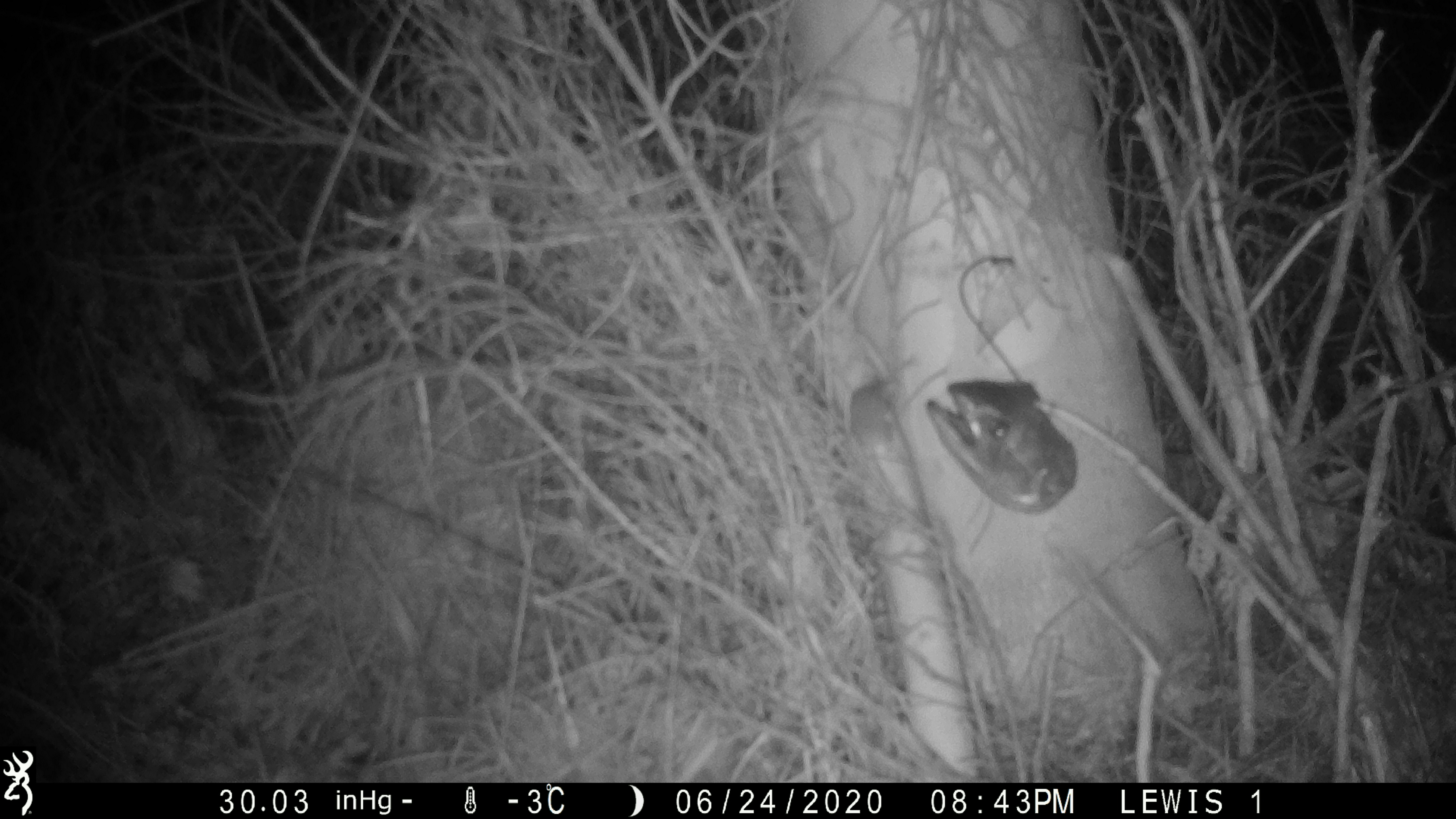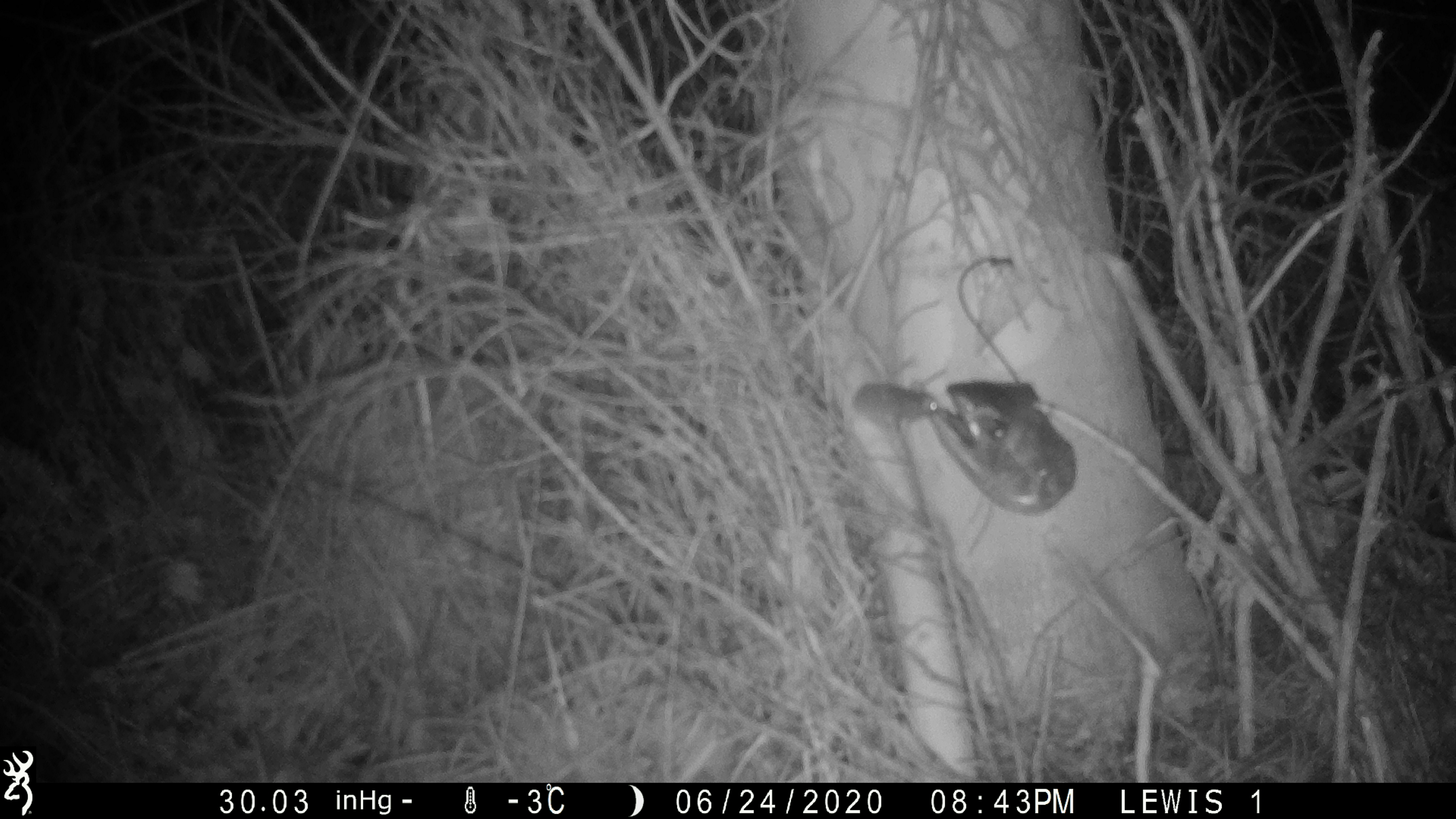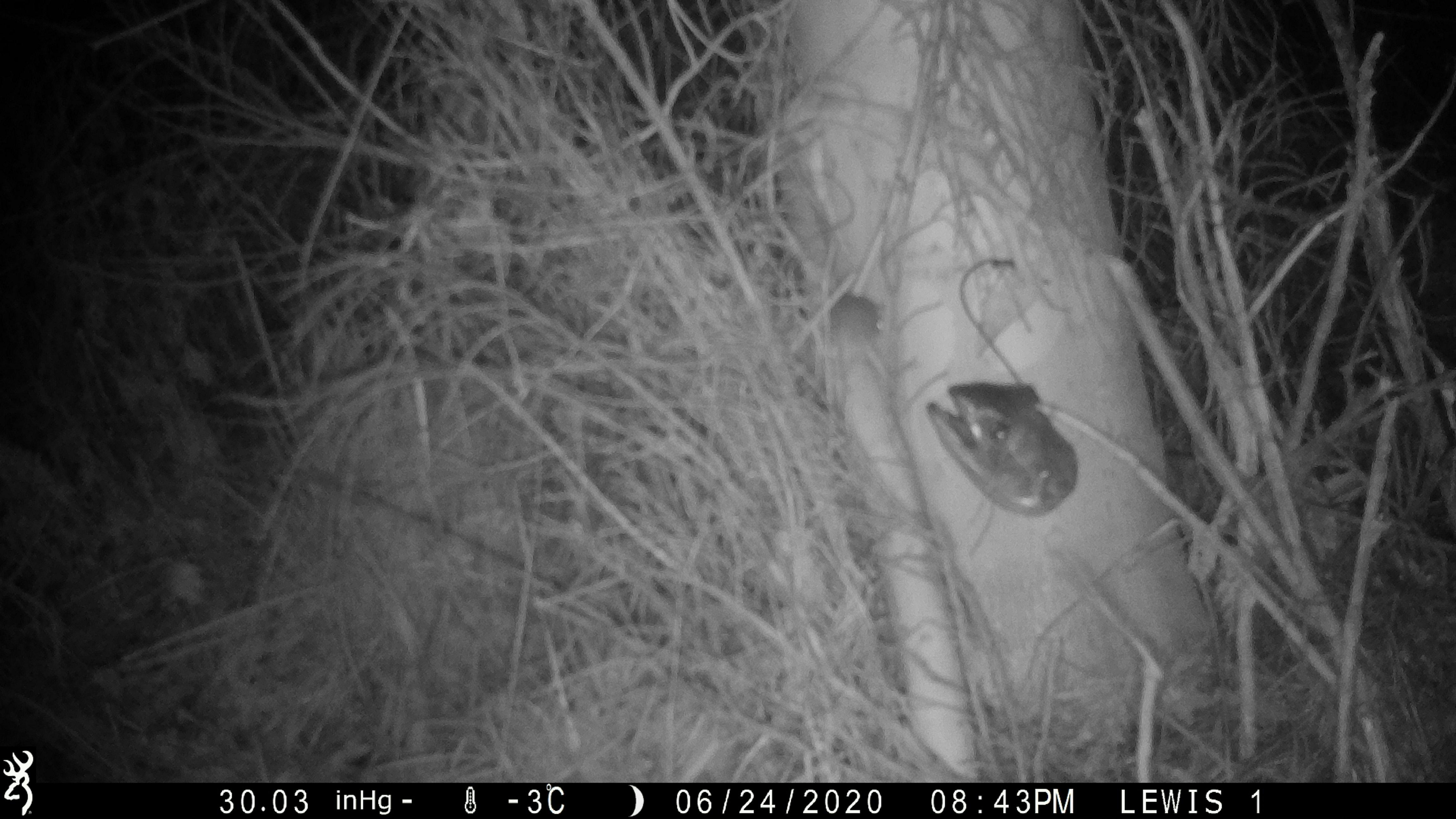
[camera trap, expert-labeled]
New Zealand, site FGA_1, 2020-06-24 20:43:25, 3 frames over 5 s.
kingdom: Animalia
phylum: Chordata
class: Mammalia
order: Rodentia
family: Muridae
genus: Mus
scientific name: Mus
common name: mouse